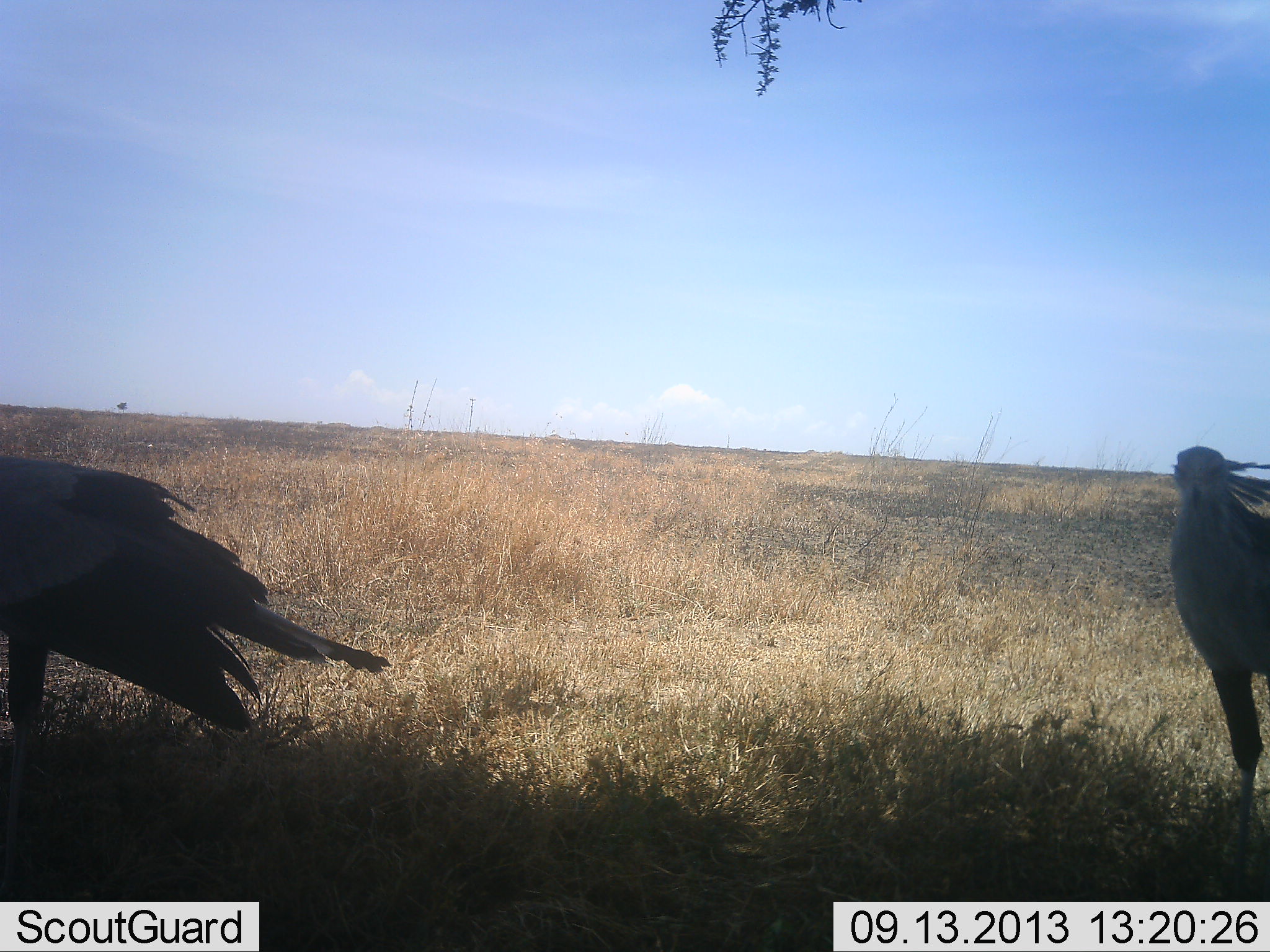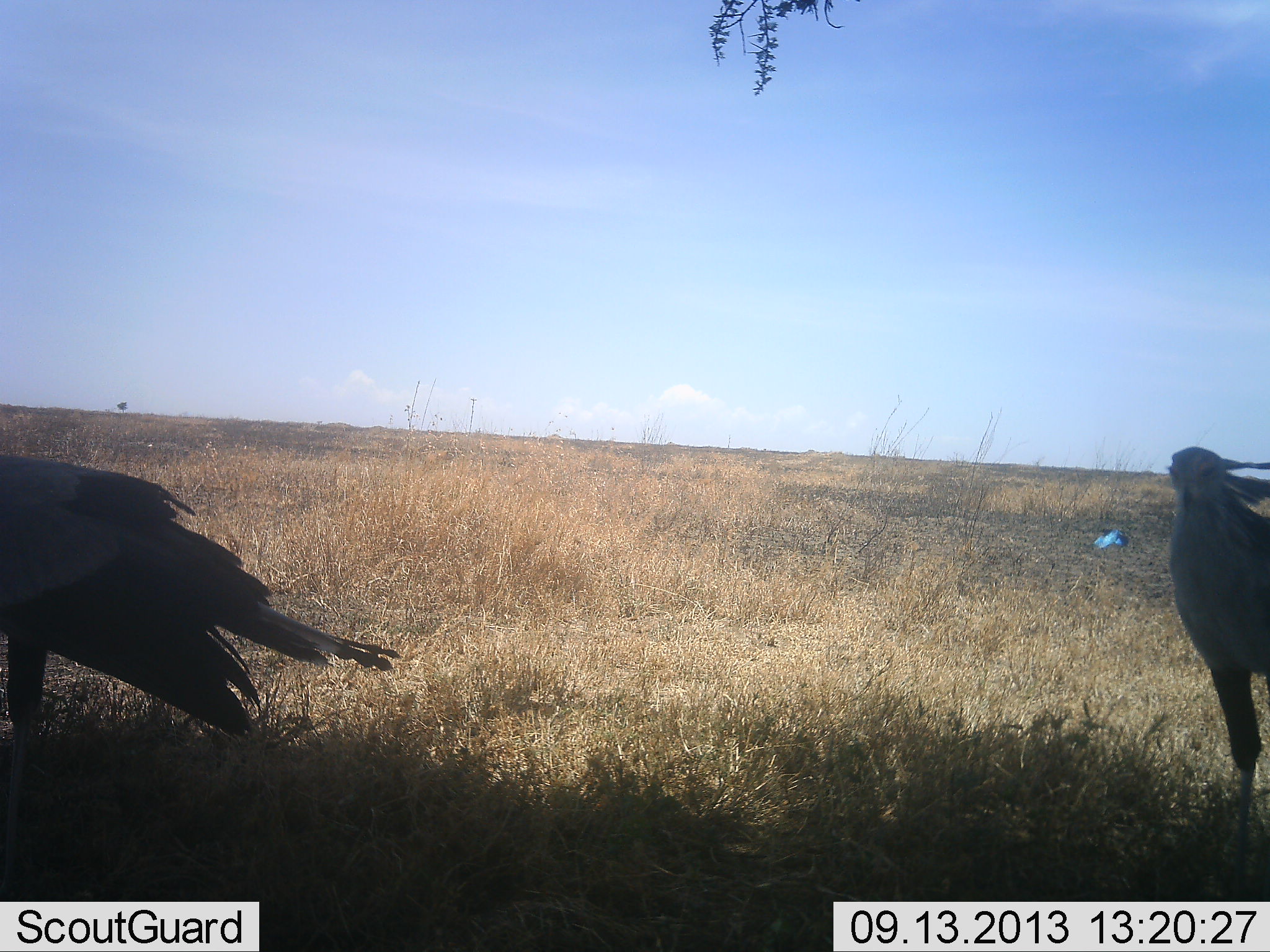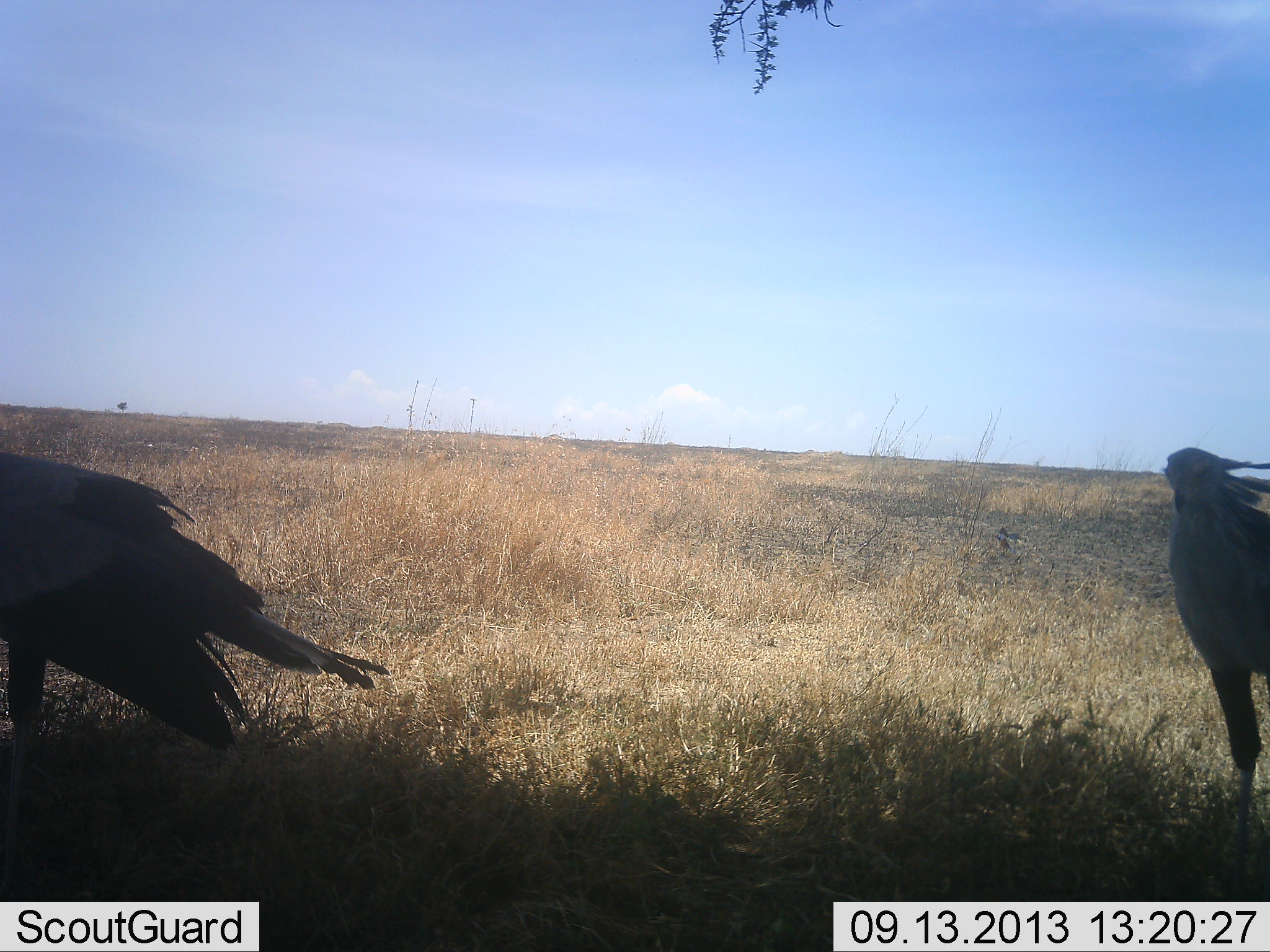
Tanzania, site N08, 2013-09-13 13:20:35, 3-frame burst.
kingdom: Animalia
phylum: Chordata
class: Aves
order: Accipitriformes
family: Sagittariidae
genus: Sagittarius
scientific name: Sagittarius serpentarius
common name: secretary bird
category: secretarybird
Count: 2.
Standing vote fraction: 79%.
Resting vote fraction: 14%.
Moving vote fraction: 7%.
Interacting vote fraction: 0%.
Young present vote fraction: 0%.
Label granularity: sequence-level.